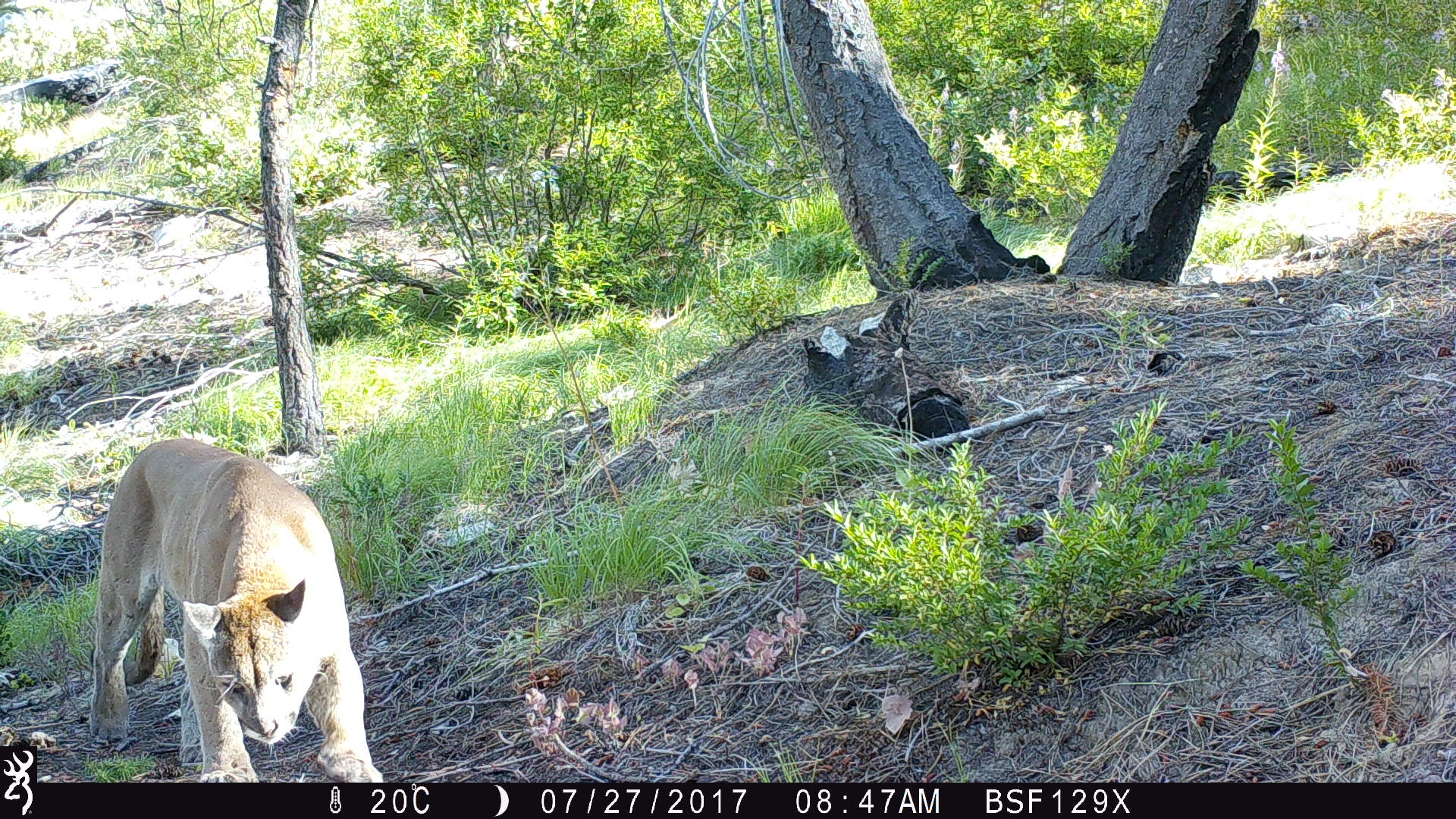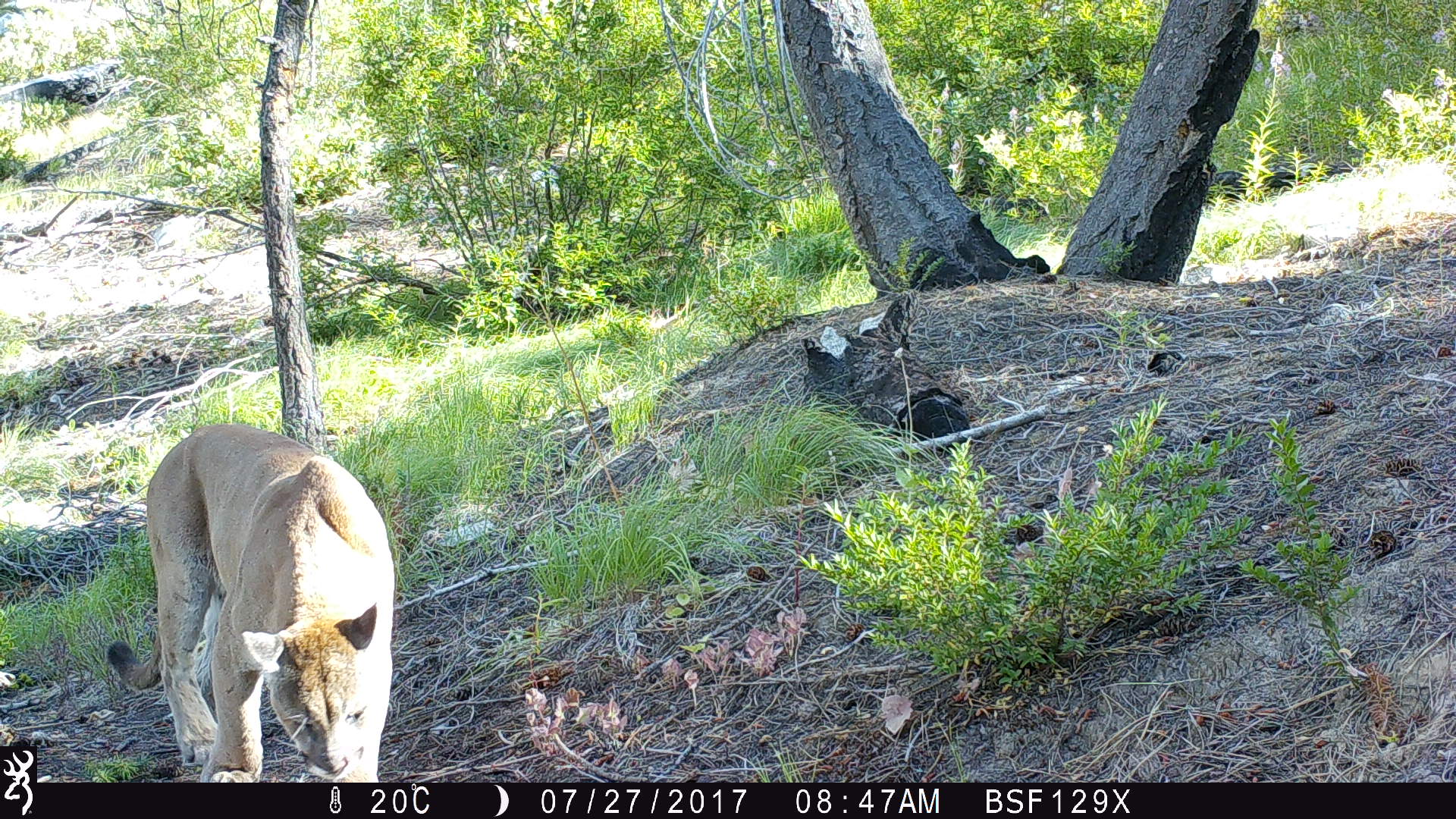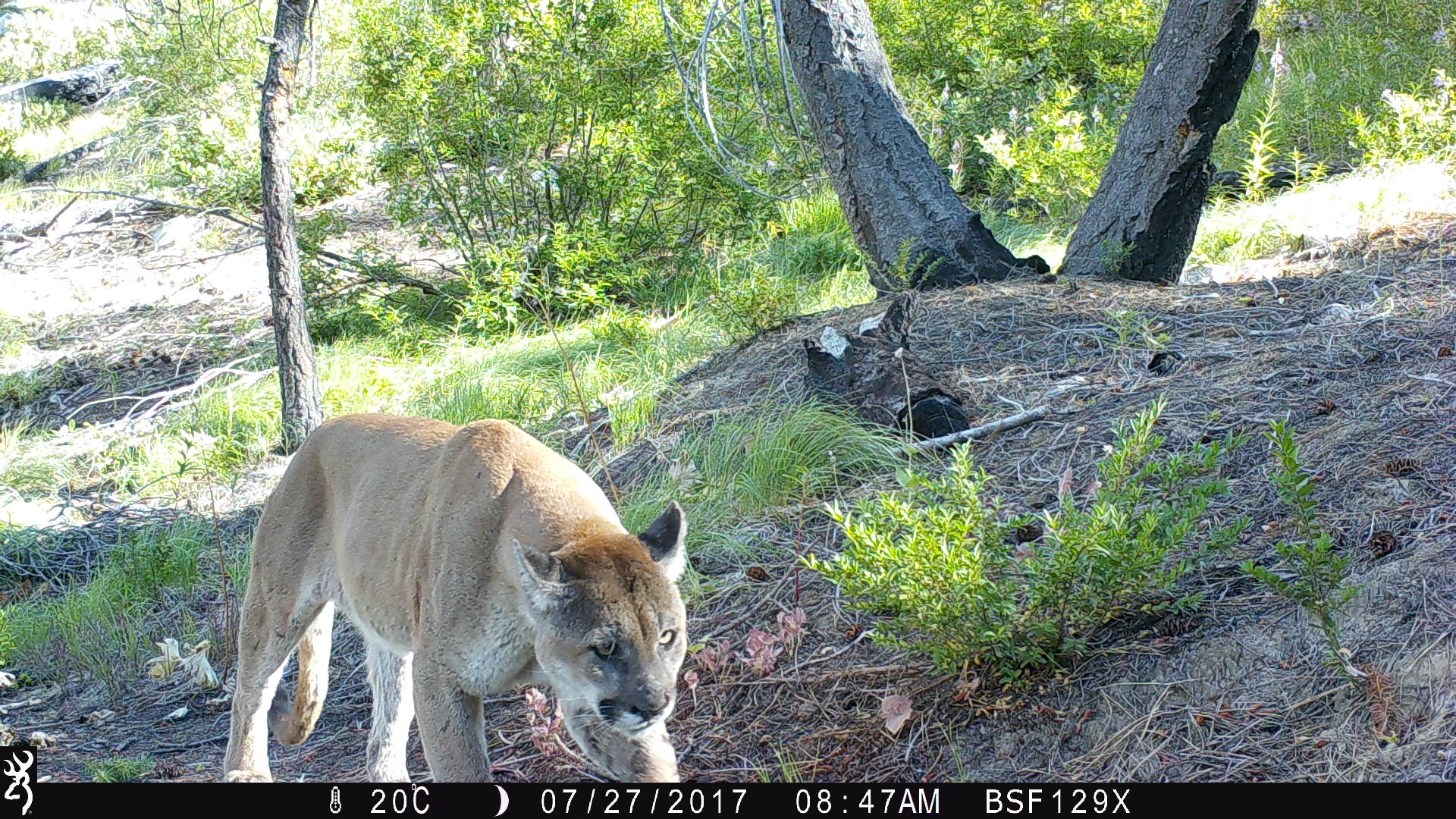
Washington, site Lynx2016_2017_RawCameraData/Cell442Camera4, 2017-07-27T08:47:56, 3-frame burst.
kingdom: Animalia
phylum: Chordata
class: Mammalia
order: Carnivora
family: Felidae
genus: Puma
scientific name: Puma concolor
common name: mountain lion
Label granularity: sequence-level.